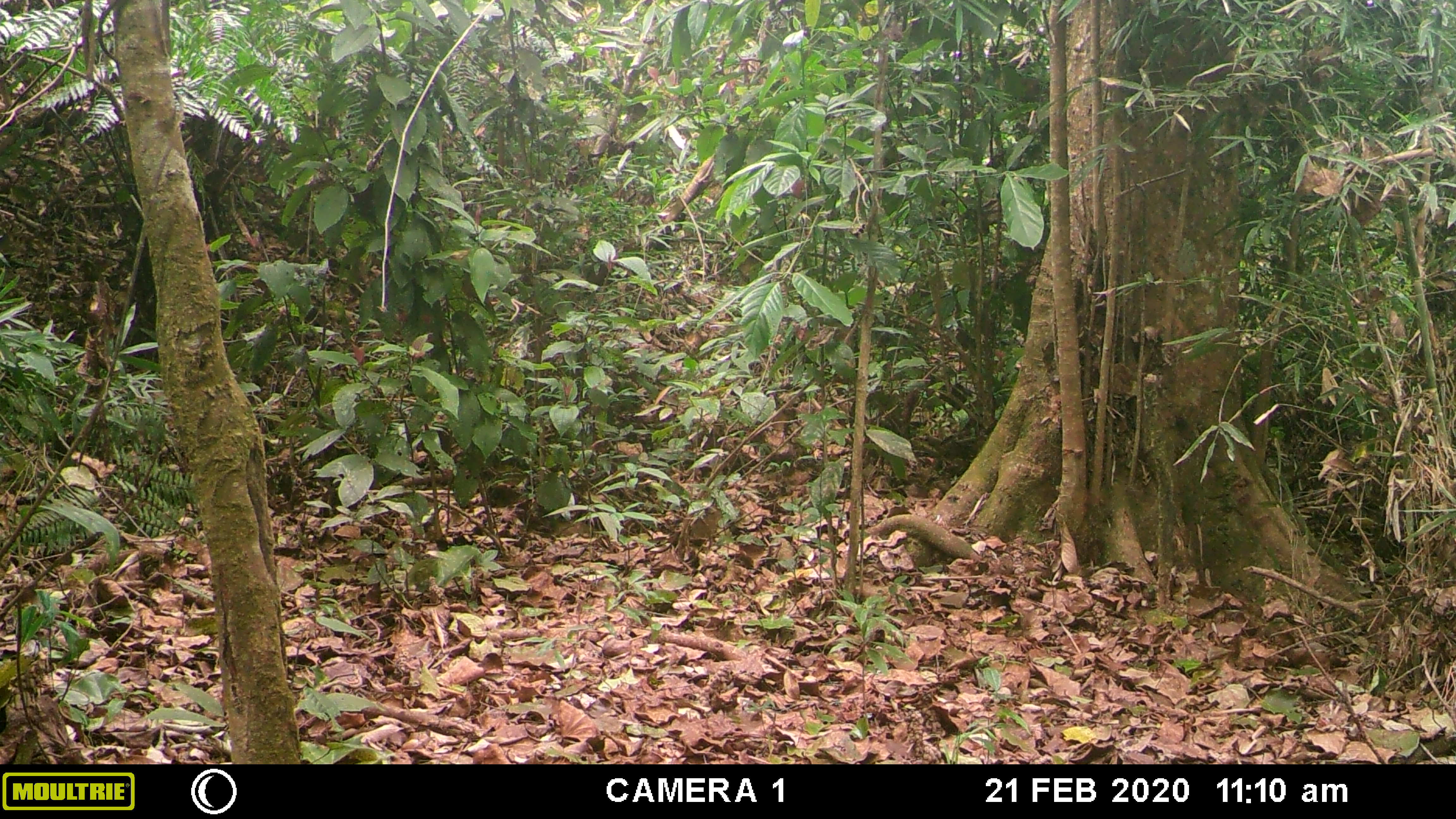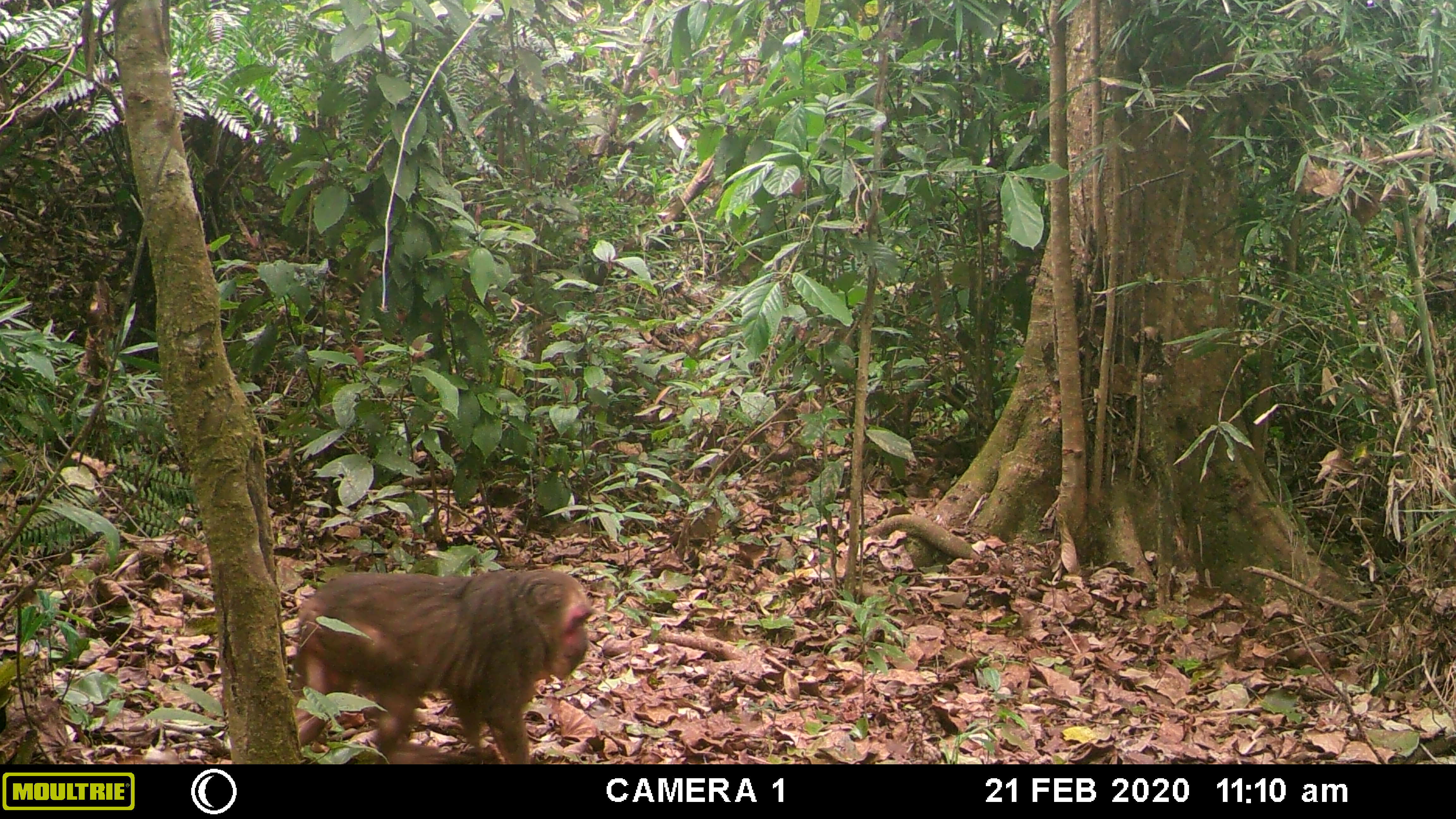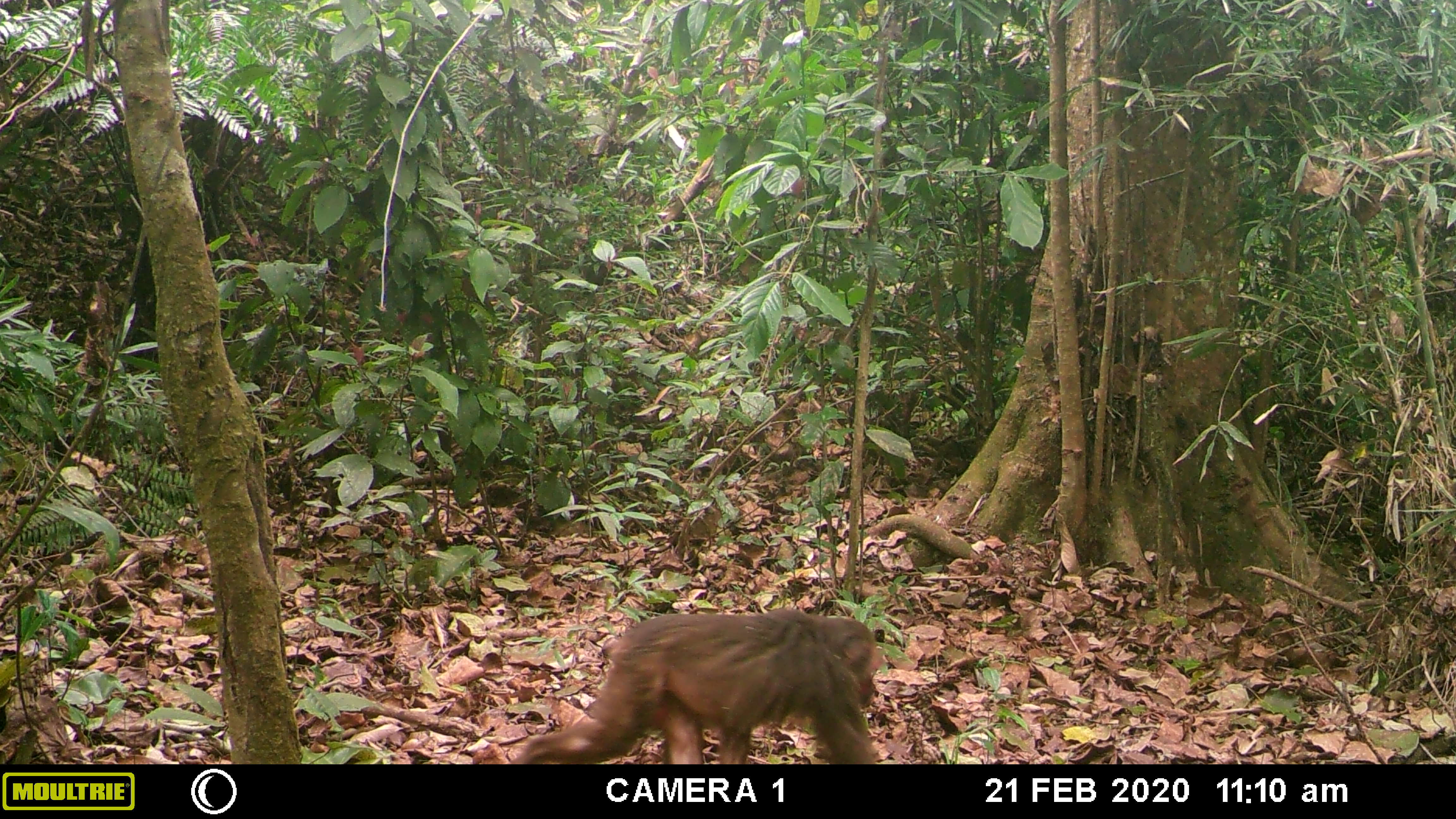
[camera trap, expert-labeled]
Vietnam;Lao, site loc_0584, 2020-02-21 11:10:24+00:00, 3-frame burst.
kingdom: Animalia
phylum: Chordata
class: Mammalia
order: Primates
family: Cercopithecidae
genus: Macaca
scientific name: Macaca arctoides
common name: stump-tailed macaque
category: stump tailed macaque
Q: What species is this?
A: Stump tailed macaque (stump-tailed macaque) (Macaca arctoides).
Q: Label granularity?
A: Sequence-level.